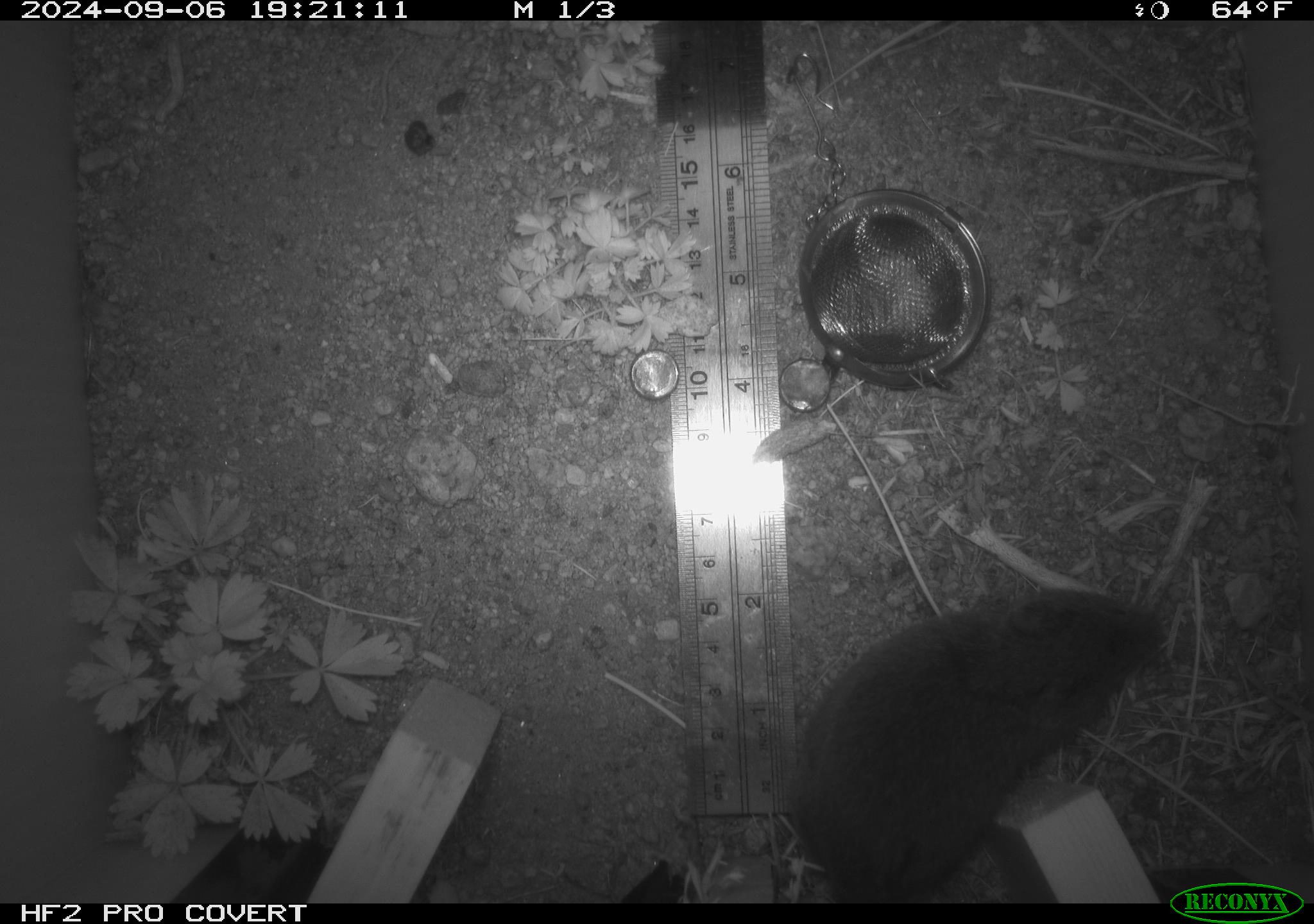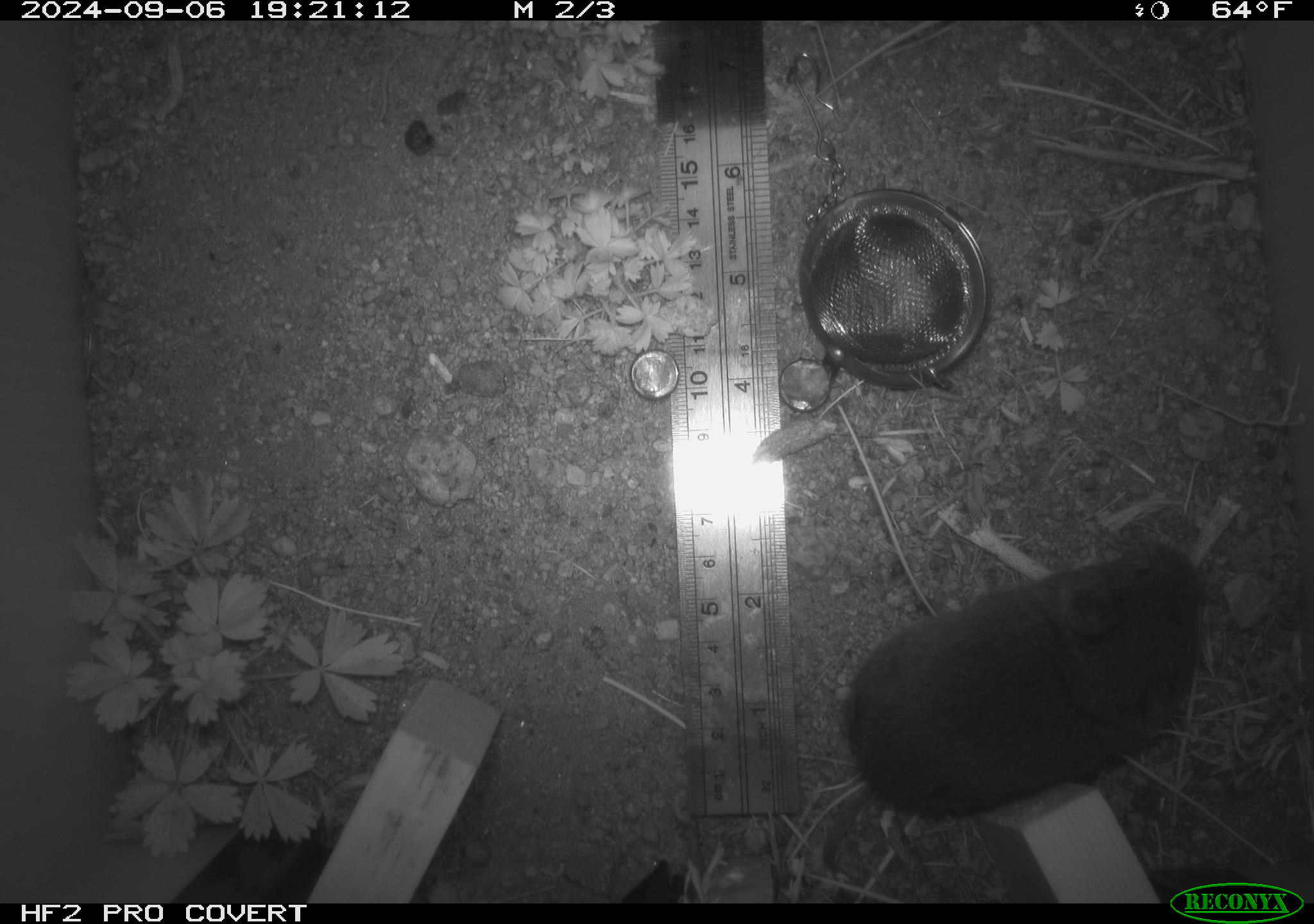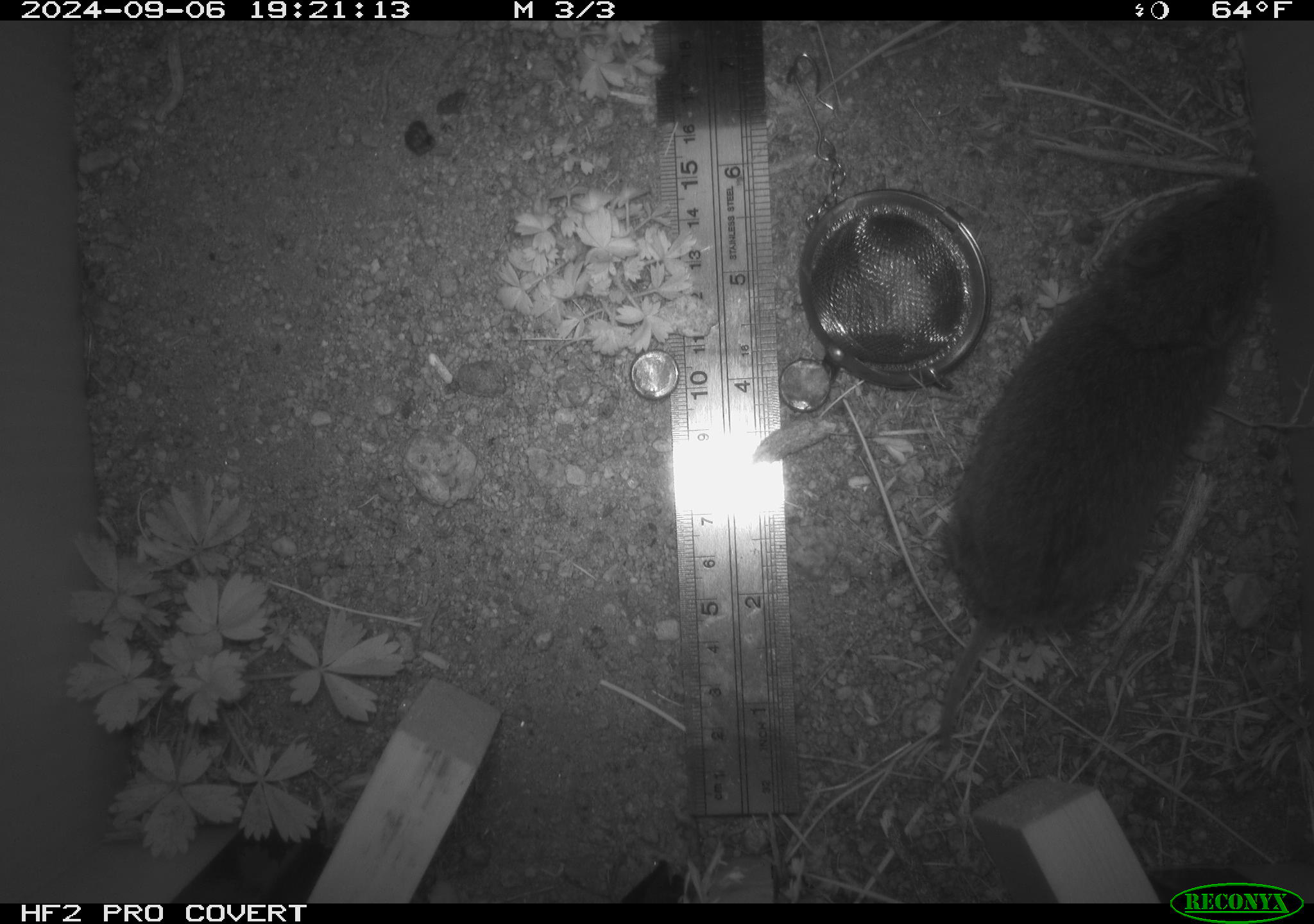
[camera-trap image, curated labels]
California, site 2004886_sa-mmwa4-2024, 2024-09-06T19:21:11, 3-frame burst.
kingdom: Animalia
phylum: Chordata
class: Mammalia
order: Rodentia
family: Cricetidae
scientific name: Arvicolinae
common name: voles, lemmings, and muskrats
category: arvicolinae subfamily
Arvicolinae subfamily (voles, lemmings, and muskrats) (Arvicolinae).